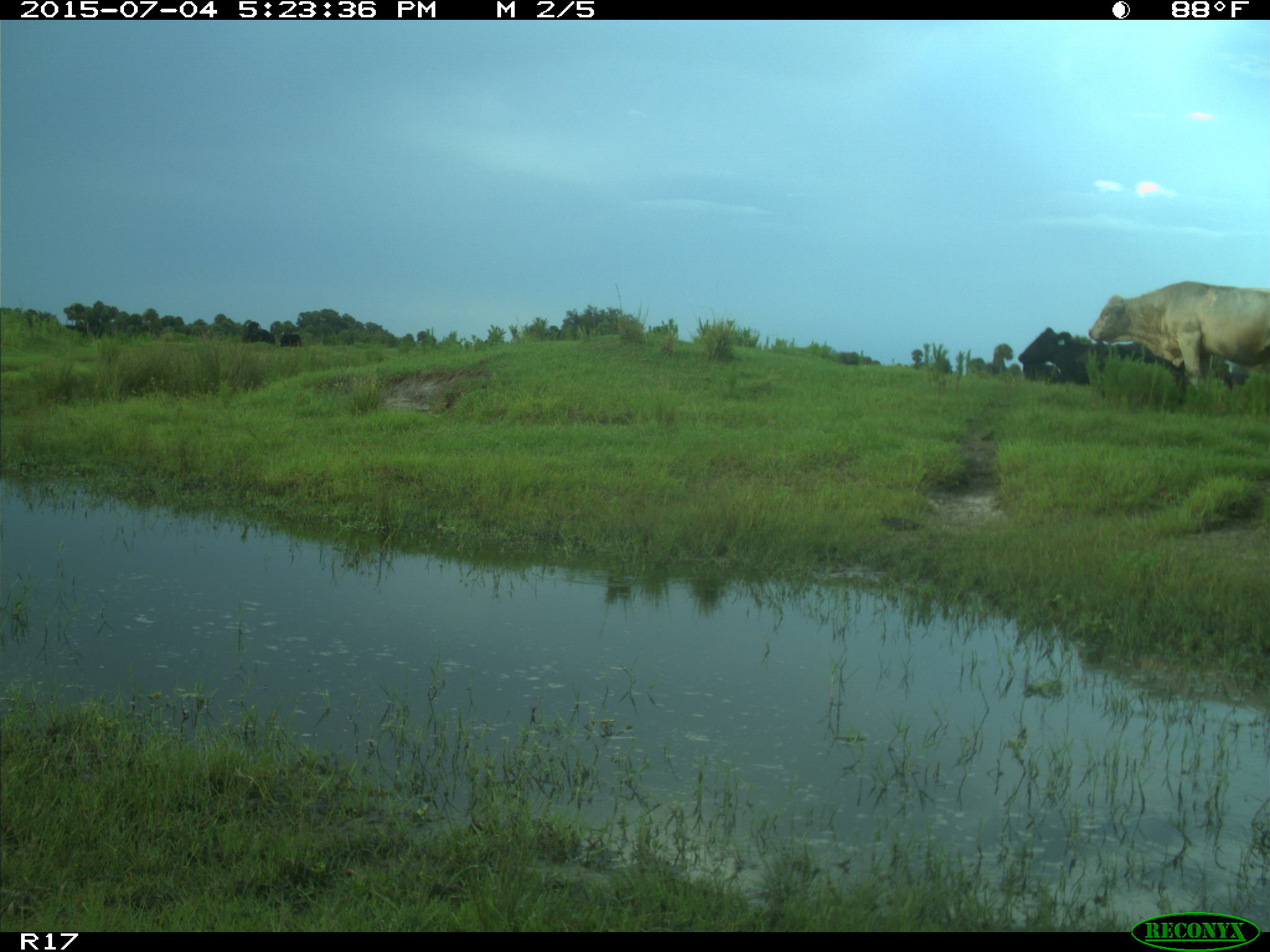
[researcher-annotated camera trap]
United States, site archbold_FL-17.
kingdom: Animalia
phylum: Chordata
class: Mammalia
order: Artiodactyla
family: Bovidae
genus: Bos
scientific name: Bos taurus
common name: domestic cow